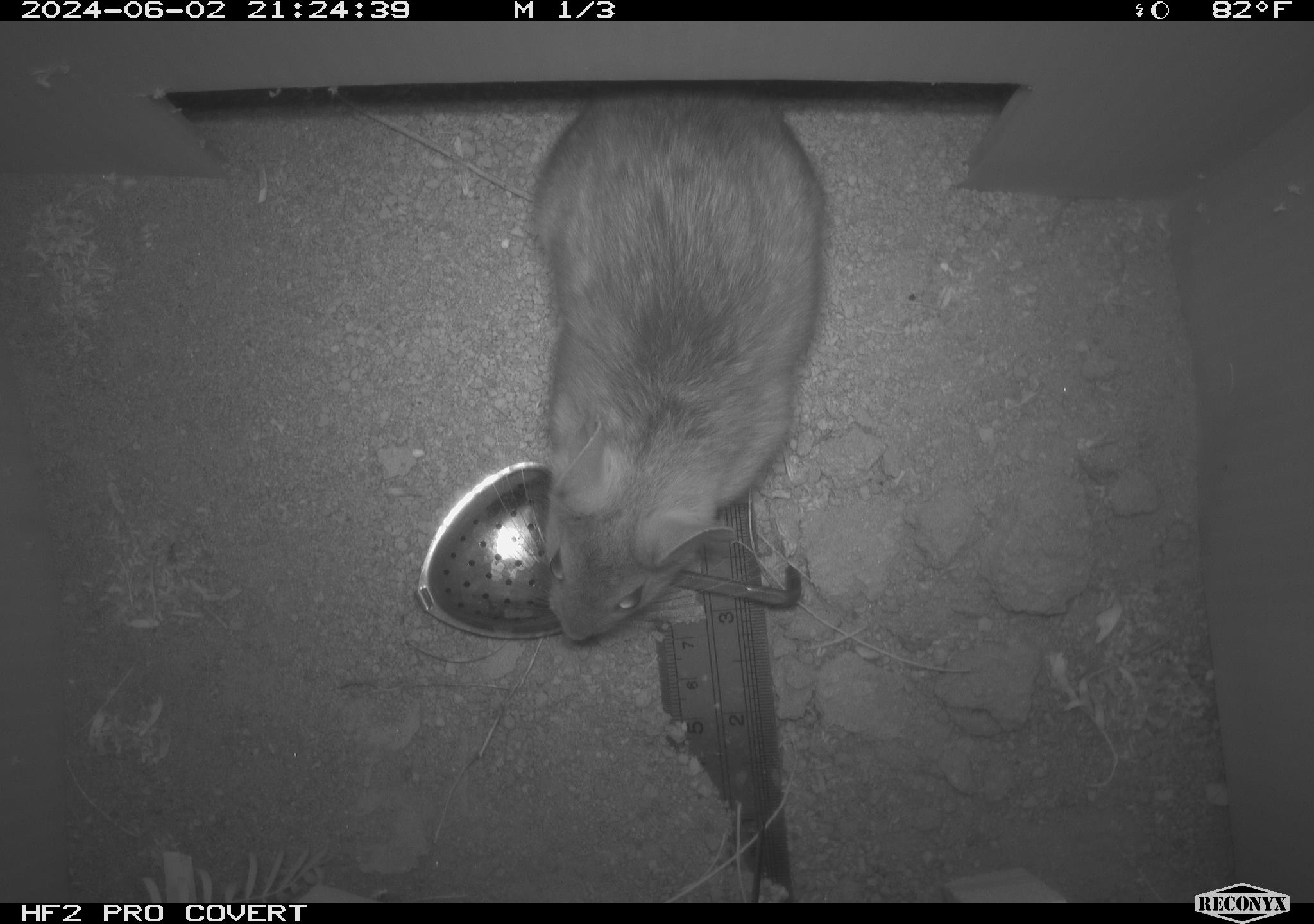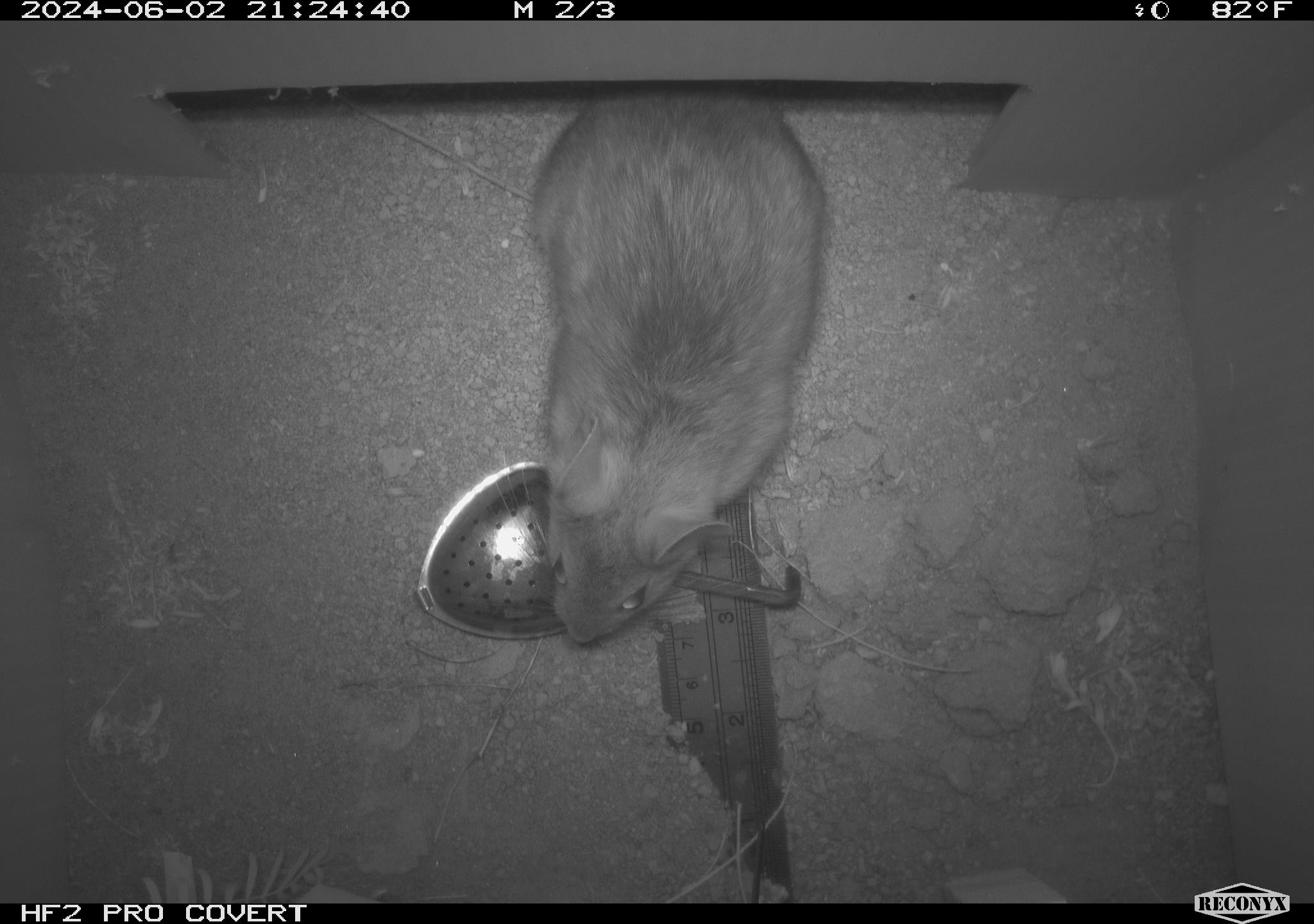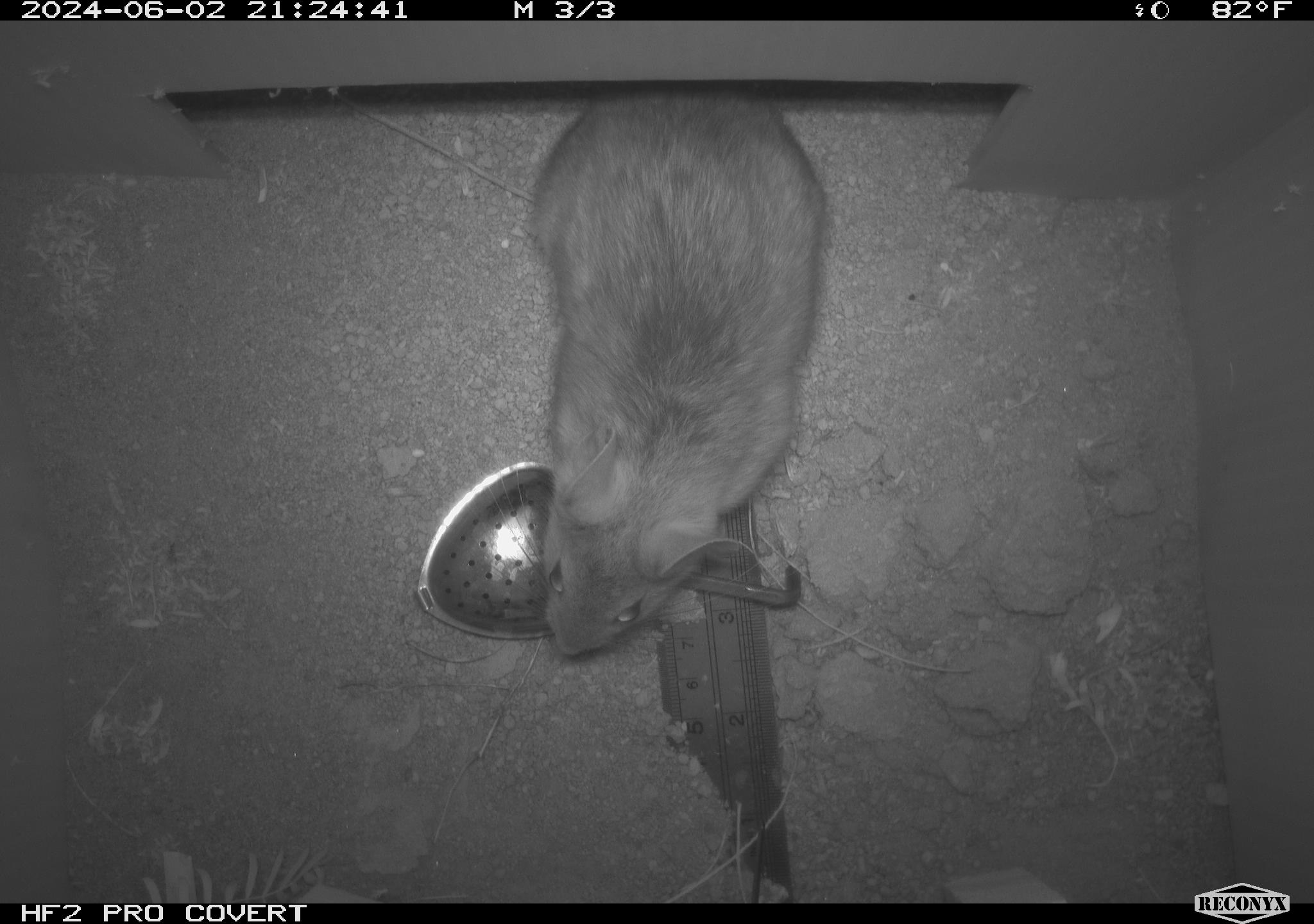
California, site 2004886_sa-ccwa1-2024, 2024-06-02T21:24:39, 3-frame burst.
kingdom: Animalia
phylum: Chordata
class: Mammalia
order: Rodentia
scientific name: Rodentia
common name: woodrat or rat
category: woodrat or rat species